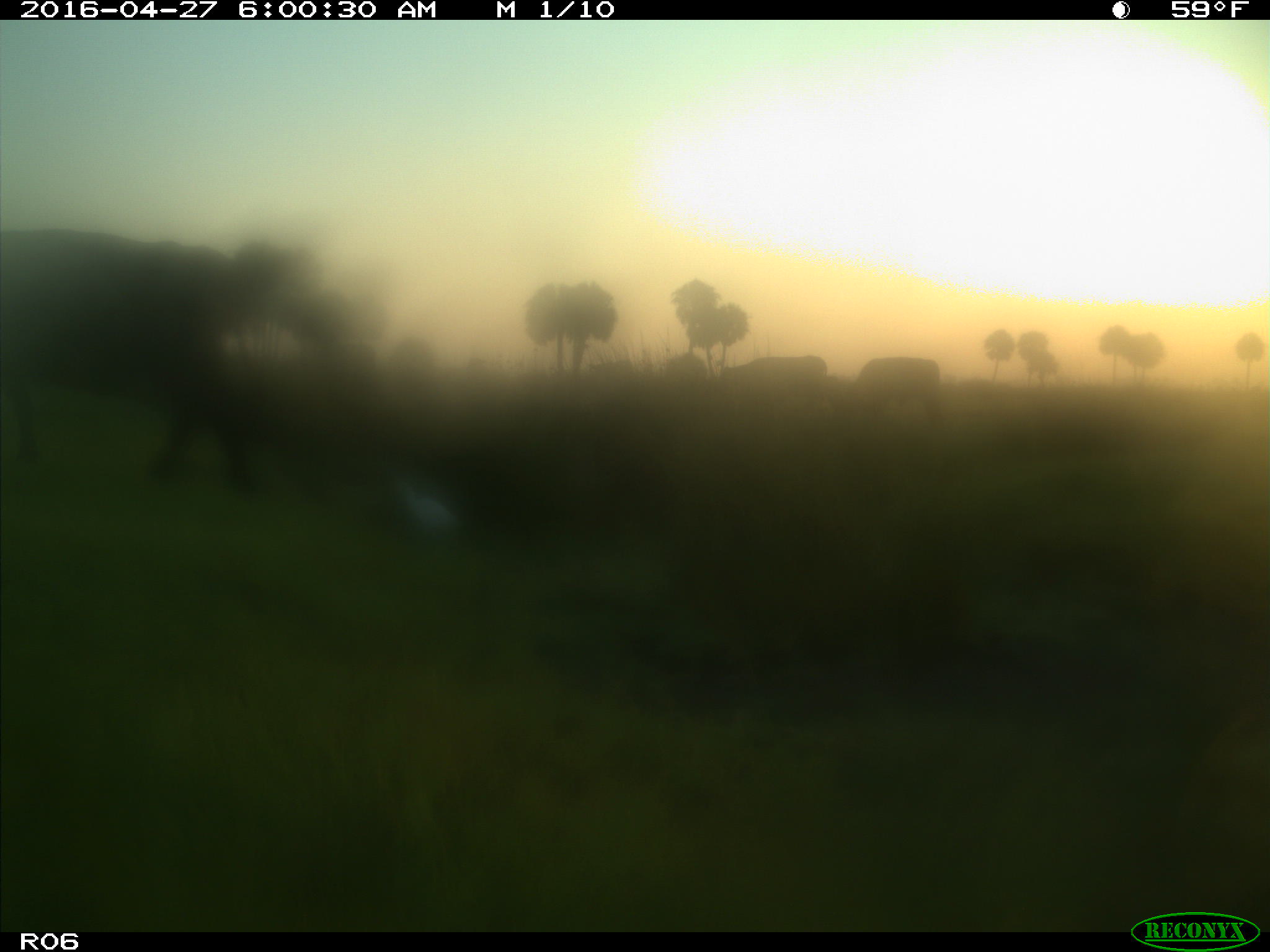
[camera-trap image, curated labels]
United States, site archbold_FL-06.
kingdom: Animalia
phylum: Chordata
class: Mammalia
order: Artiodactyla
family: Bovidae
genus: Bos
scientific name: Bos taurus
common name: domestic cow